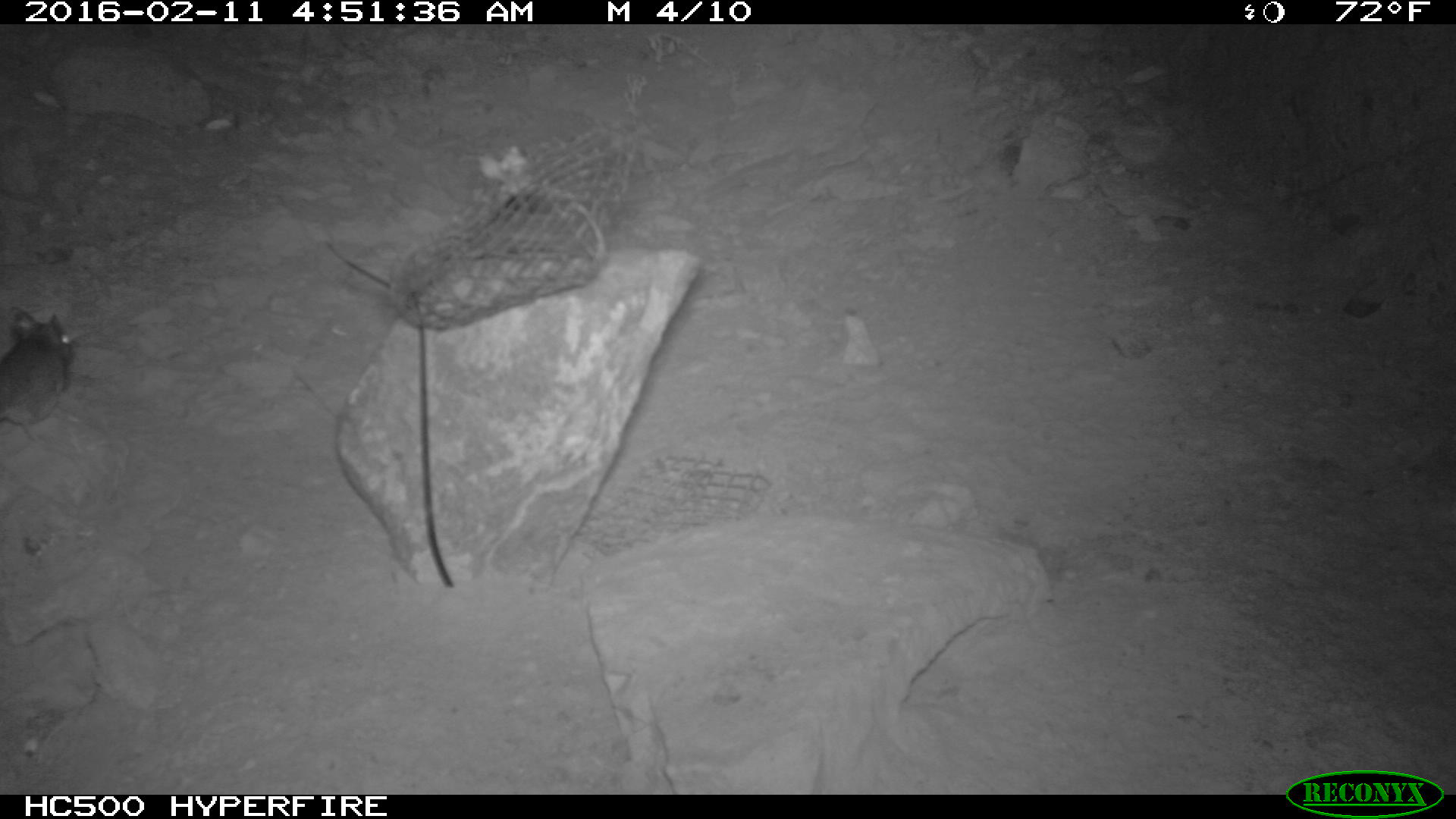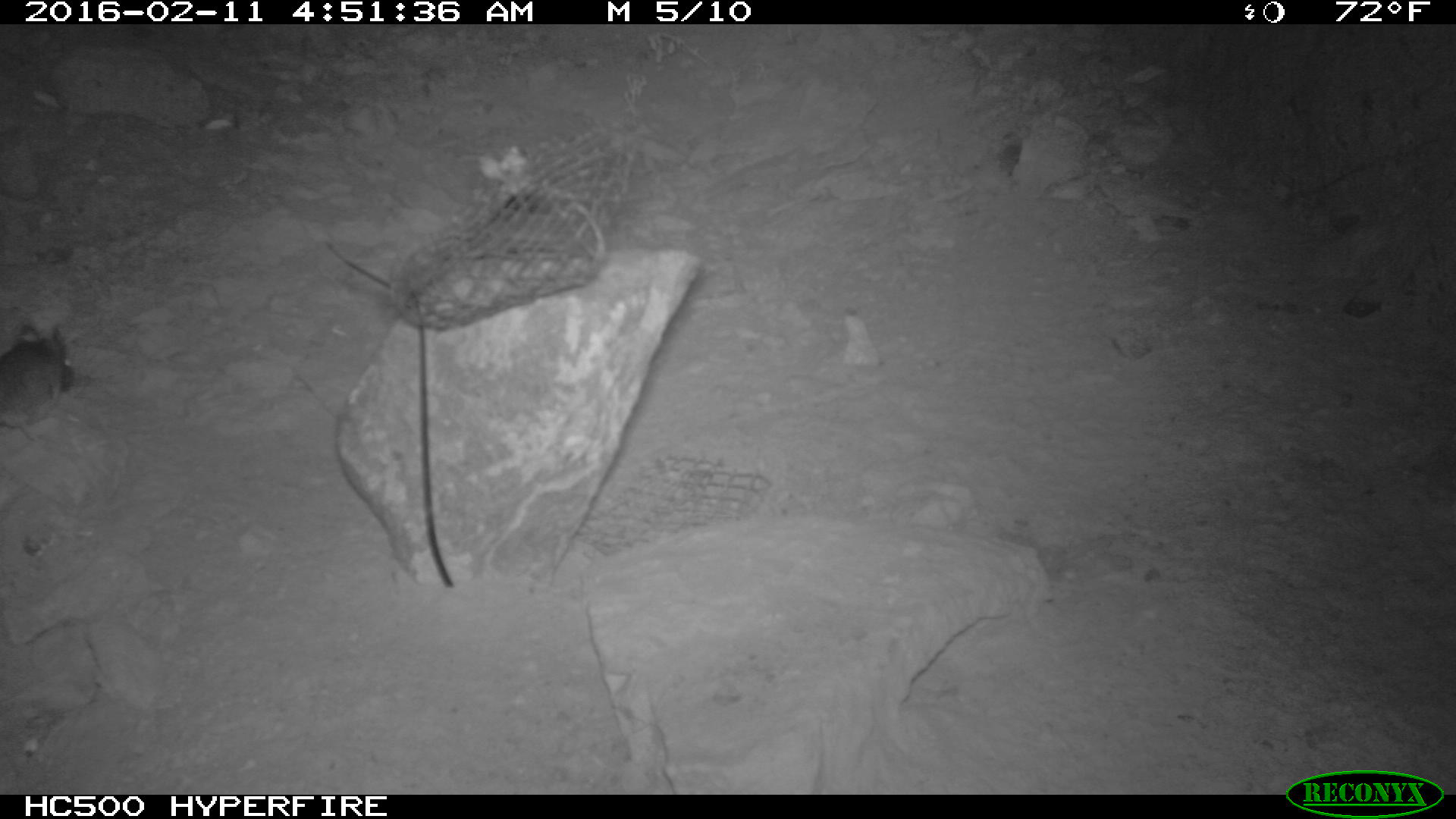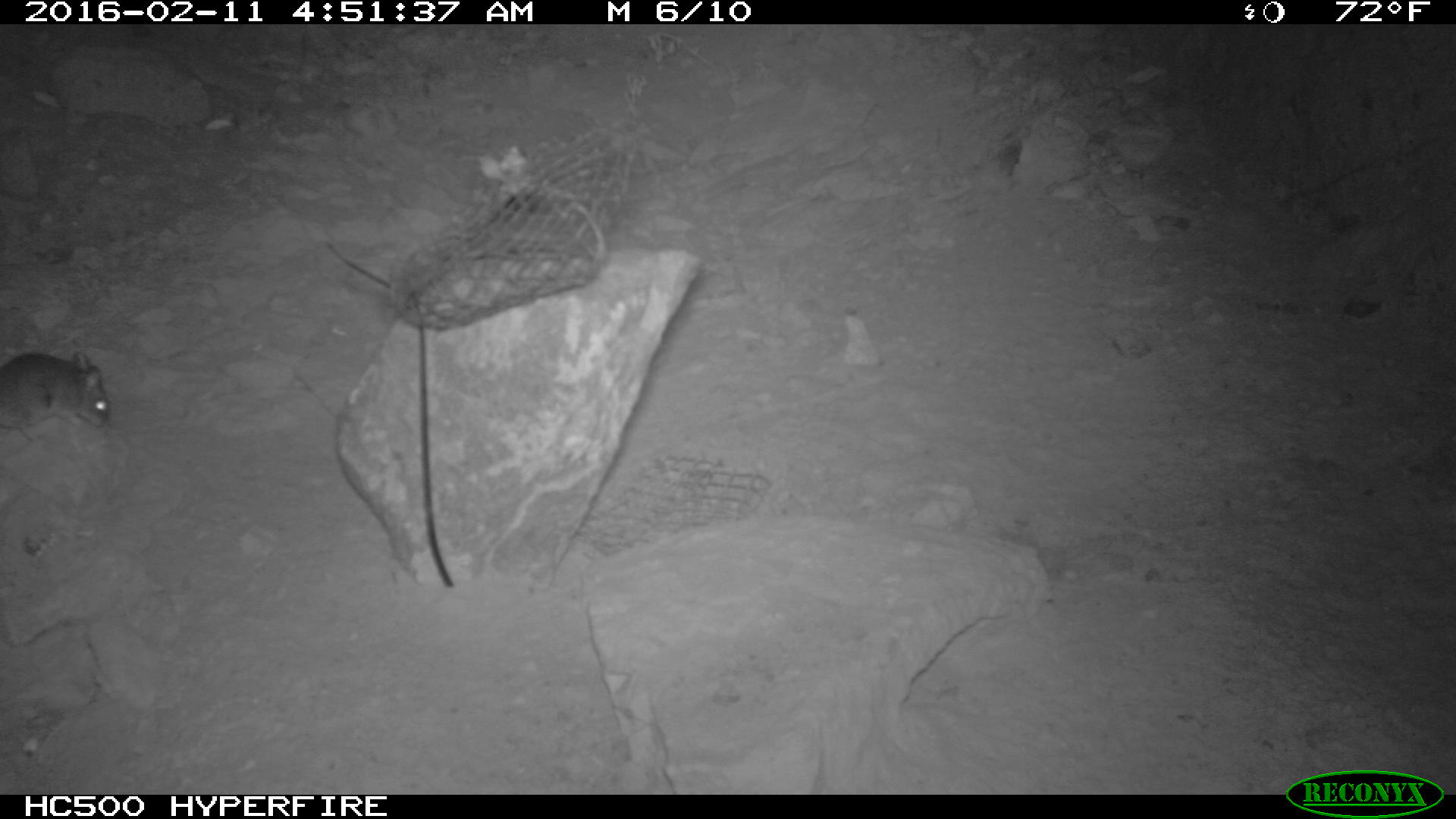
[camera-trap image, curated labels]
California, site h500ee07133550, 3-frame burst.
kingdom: Animalia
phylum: Chordata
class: Mammalia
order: Rodentia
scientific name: Rodentia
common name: rodent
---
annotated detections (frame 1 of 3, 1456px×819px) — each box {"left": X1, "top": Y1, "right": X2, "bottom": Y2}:
rodent: {"left": 0, "top": 306, "right": 80, "bottom": 444}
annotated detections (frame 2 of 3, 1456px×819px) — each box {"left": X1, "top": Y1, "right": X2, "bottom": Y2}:
rodent: {"left": 0, "top": 324, "right": 74, "bottom": 441}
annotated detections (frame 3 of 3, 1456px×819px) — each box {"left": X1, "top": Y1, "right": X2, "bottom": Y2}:
rodent: {"left": 0, "top": 345, "right": 115, "bottom": 440}